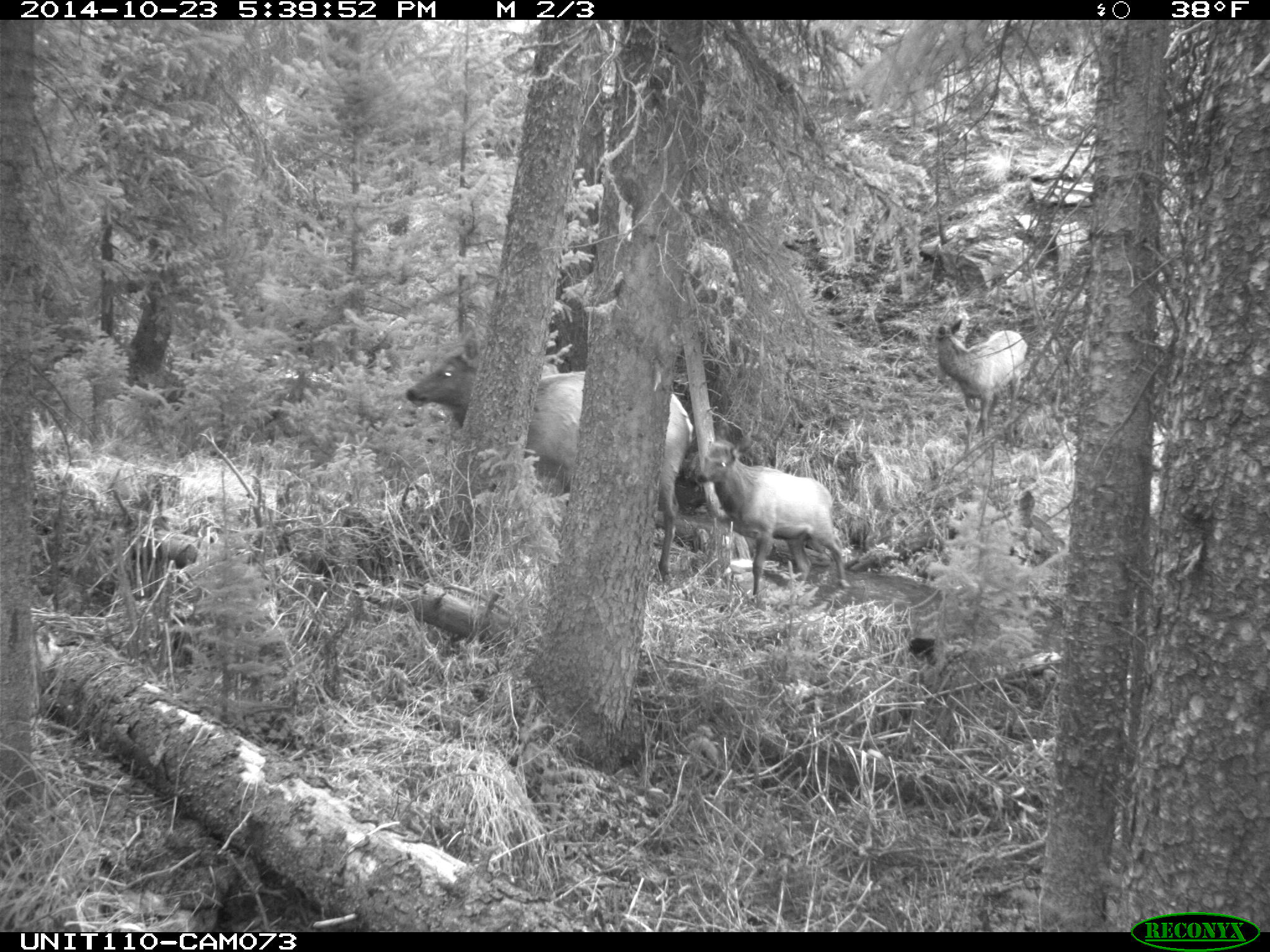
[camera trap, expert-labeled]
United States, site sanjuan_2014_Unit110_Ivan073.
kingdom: Animalia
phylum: Chordata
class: Mammalia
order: Artiodactyla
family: Cervidae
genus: Cervus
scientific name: Cervus elaphus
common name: red deer